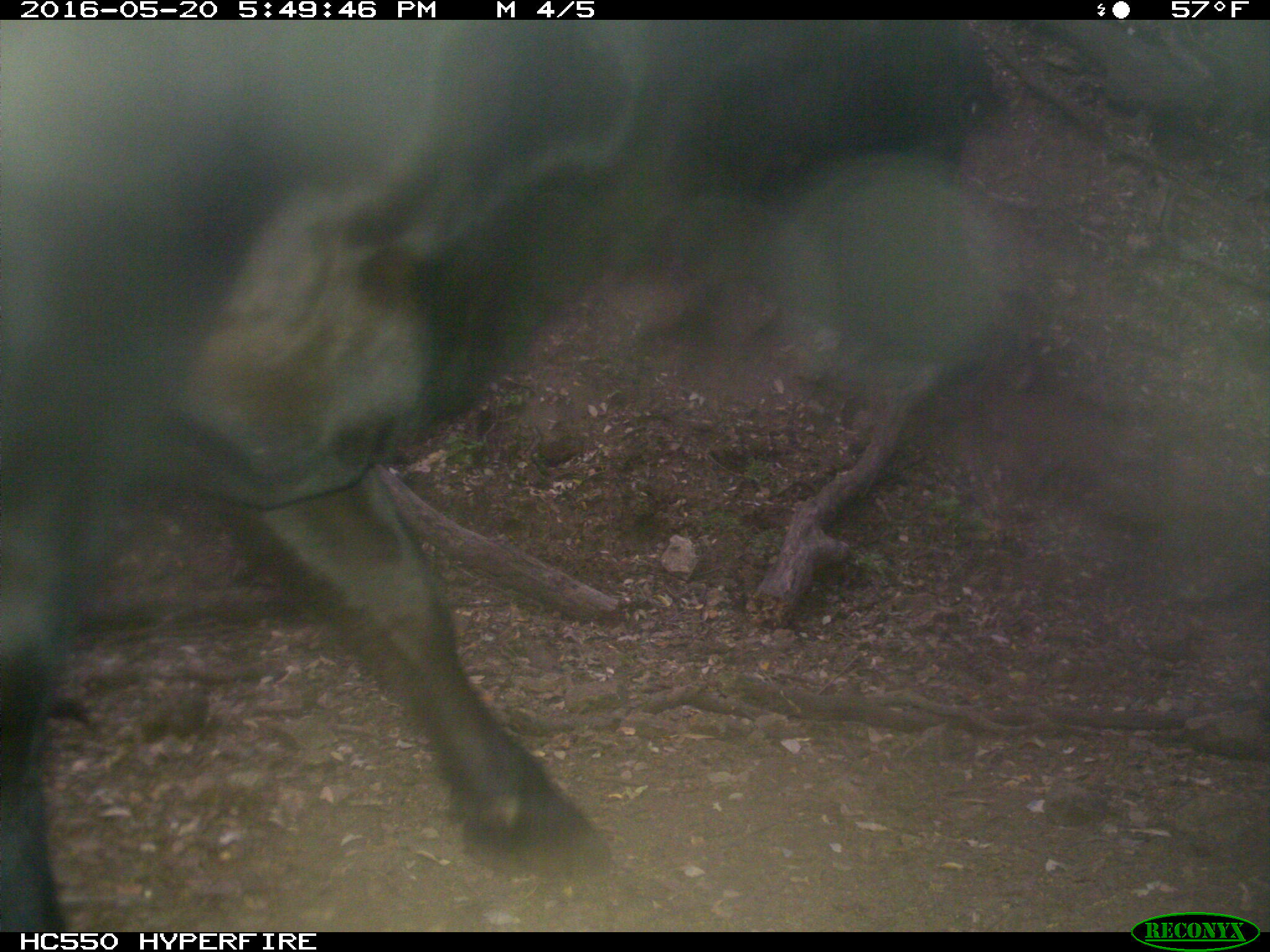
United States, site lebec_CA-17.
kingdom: Animalia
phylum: Chordata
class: Mammalia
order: Artiodactyla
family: Bovidae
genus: Bos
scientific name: Bos taurus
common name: domestic cow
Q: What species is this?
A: Bos taurus (domestic cow).